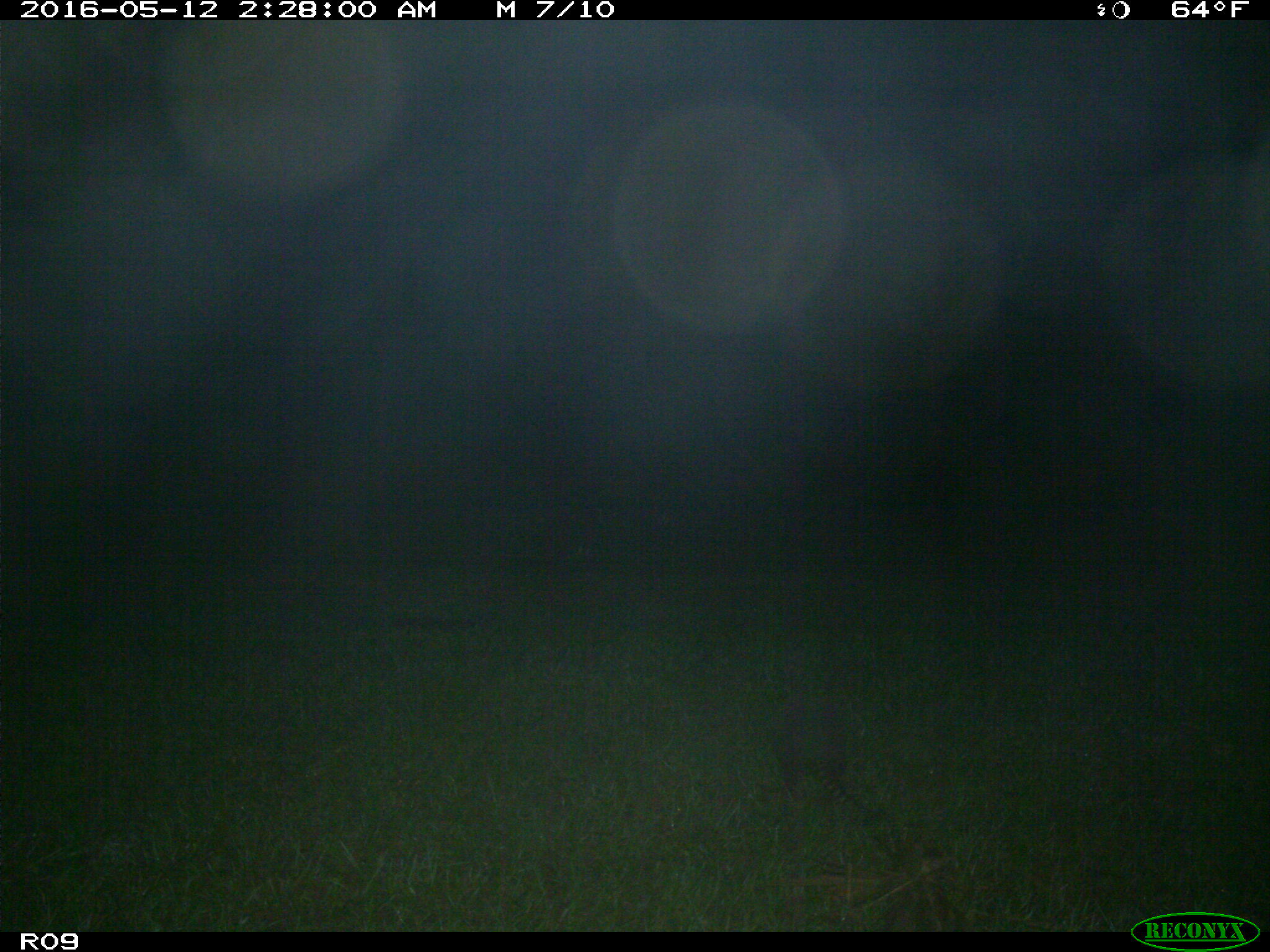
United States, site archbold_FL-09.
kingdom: Animalia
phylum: Chordata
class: Mammalia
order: Cingulata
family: Dasypodidae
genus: Dasypus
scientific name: Dasypus novemcinctus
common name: nine-banded armadillo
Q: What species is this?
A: Dasypus novemcinctus (nine-banded armadillo).